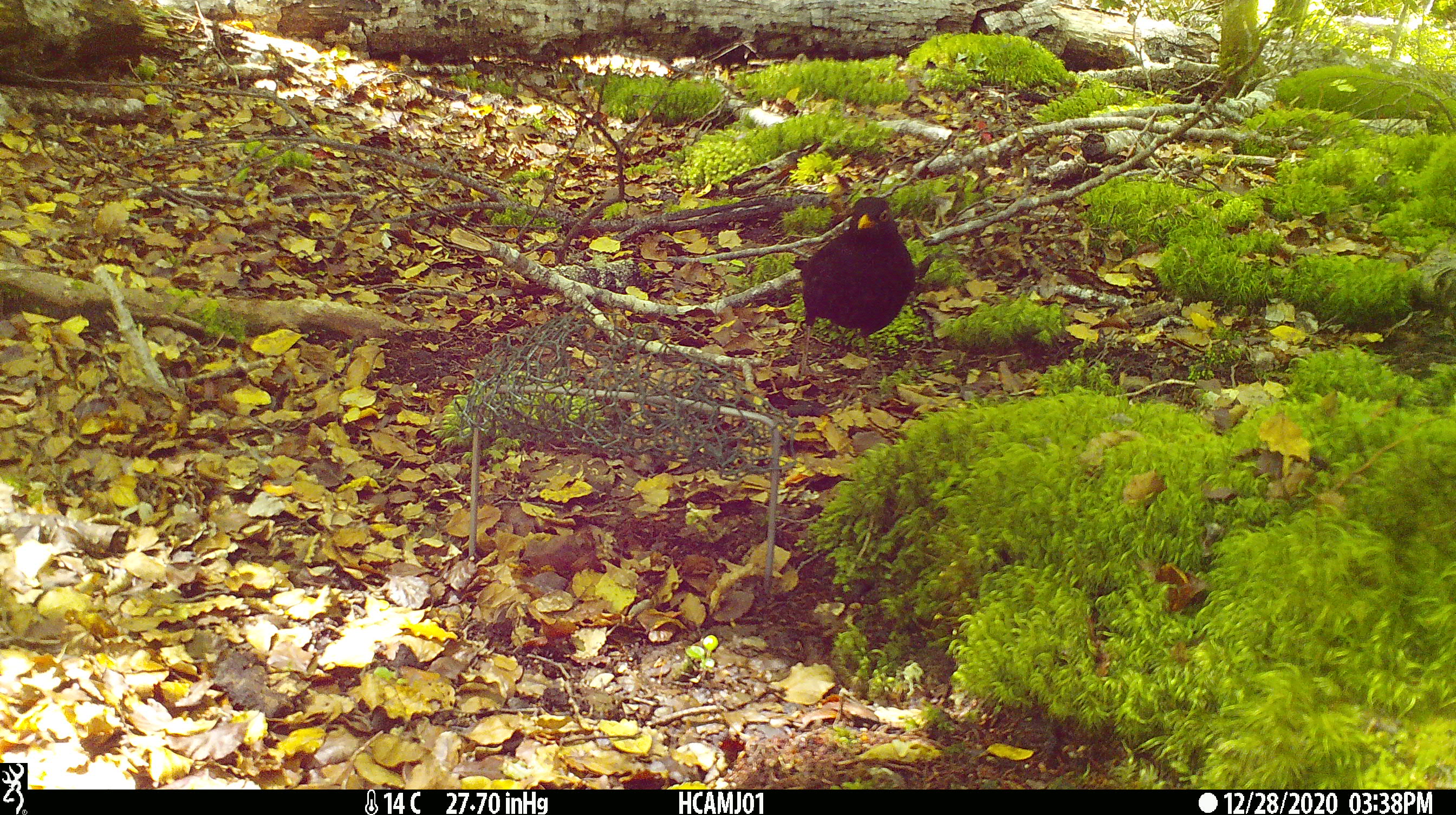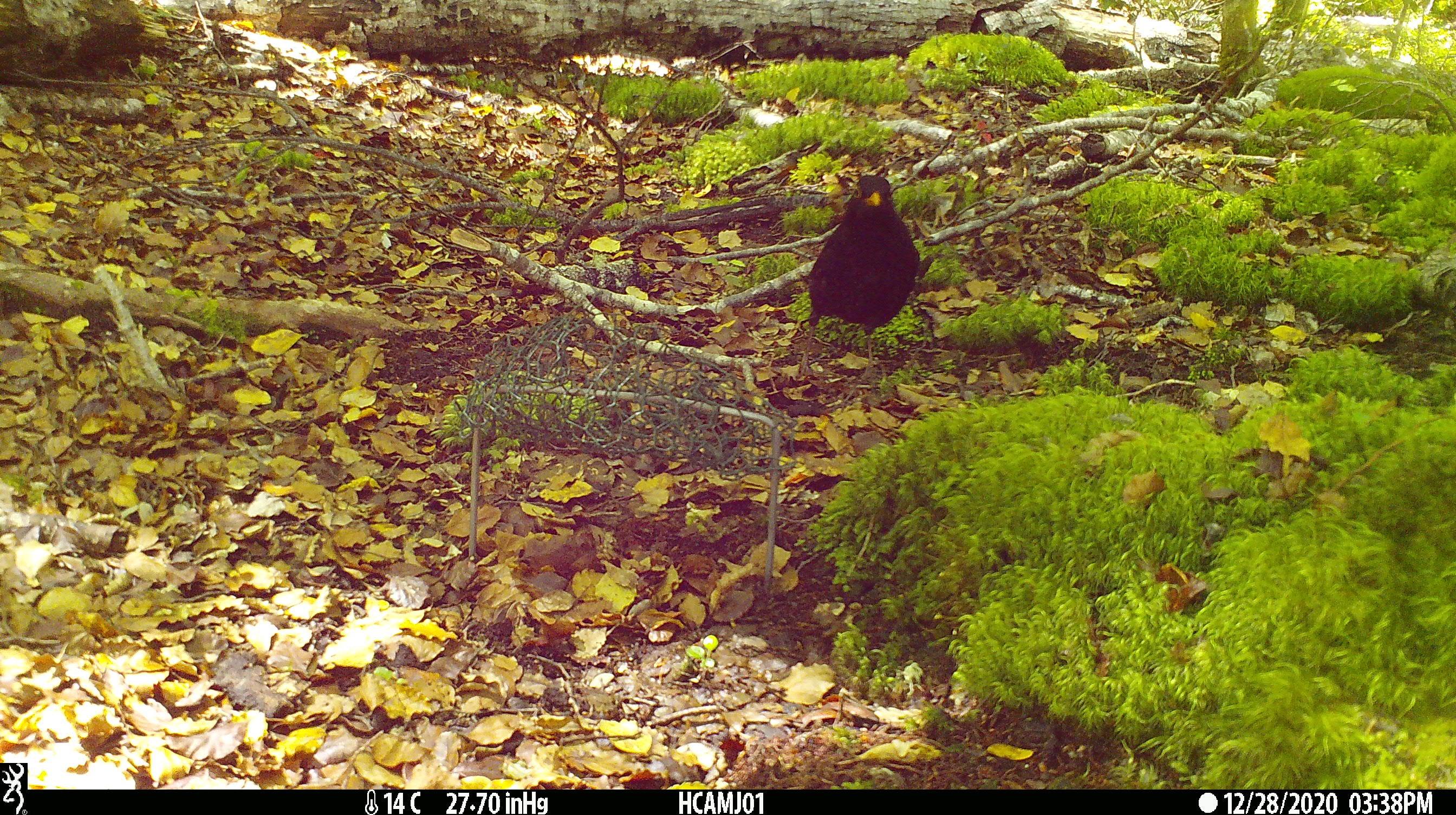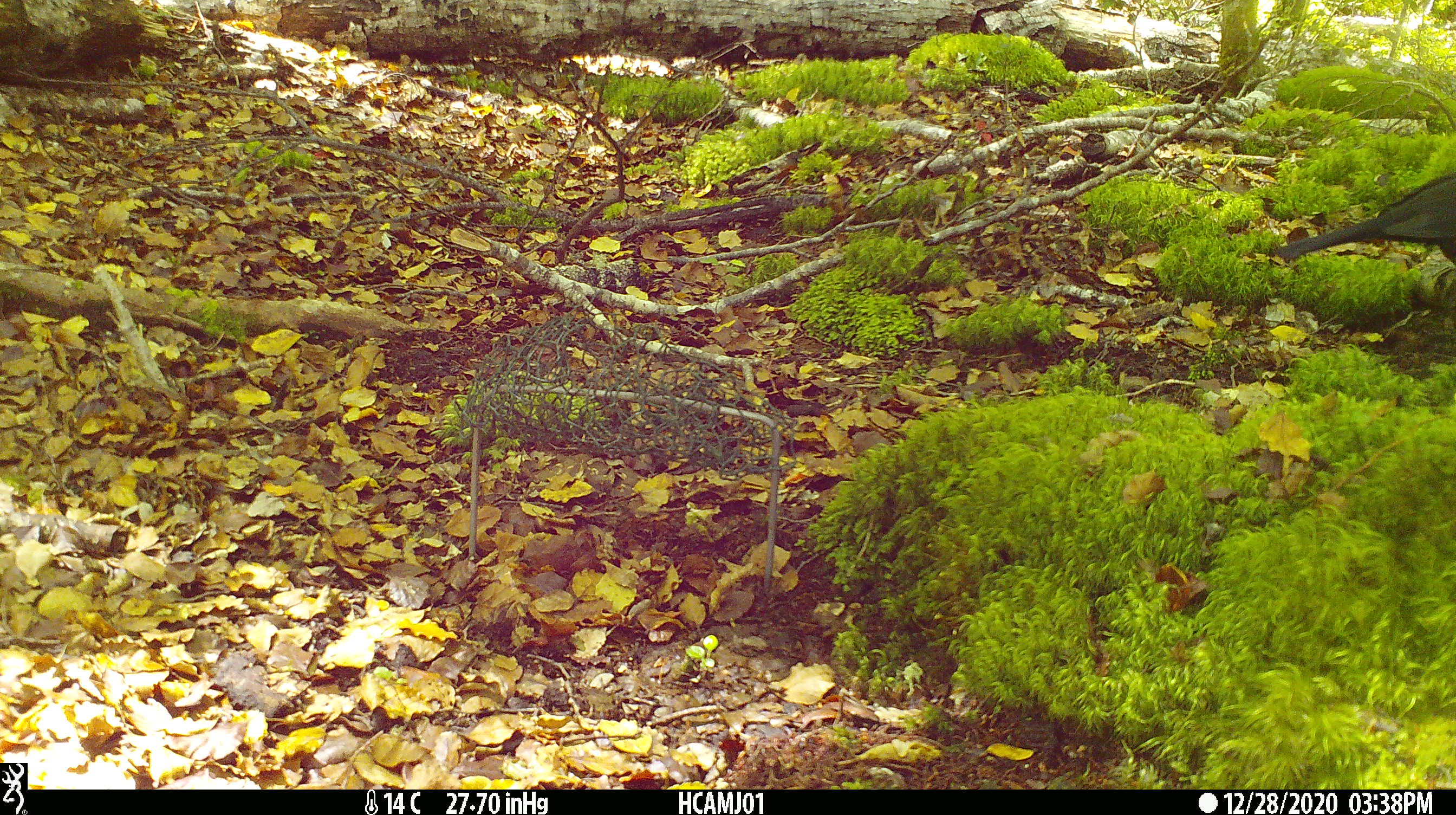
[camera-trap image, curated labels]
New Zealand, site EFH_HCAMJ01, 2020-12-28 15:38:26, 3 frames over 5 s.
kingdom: Animalia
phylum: Chordata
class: Aves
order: Passeriformes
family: Turdidae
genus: Turdus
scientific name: Turdus merula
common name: eurasian blackbird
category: blackbird